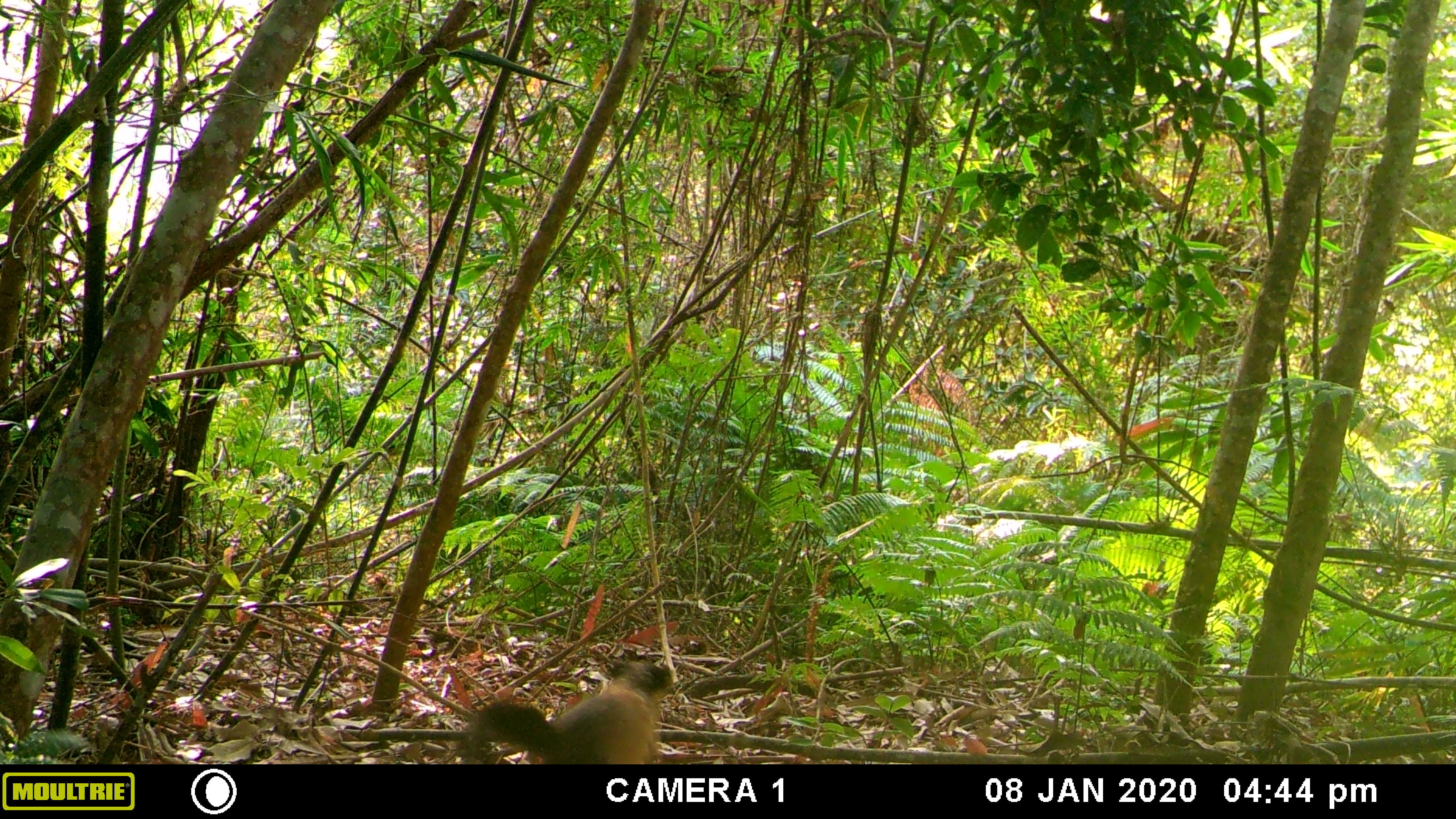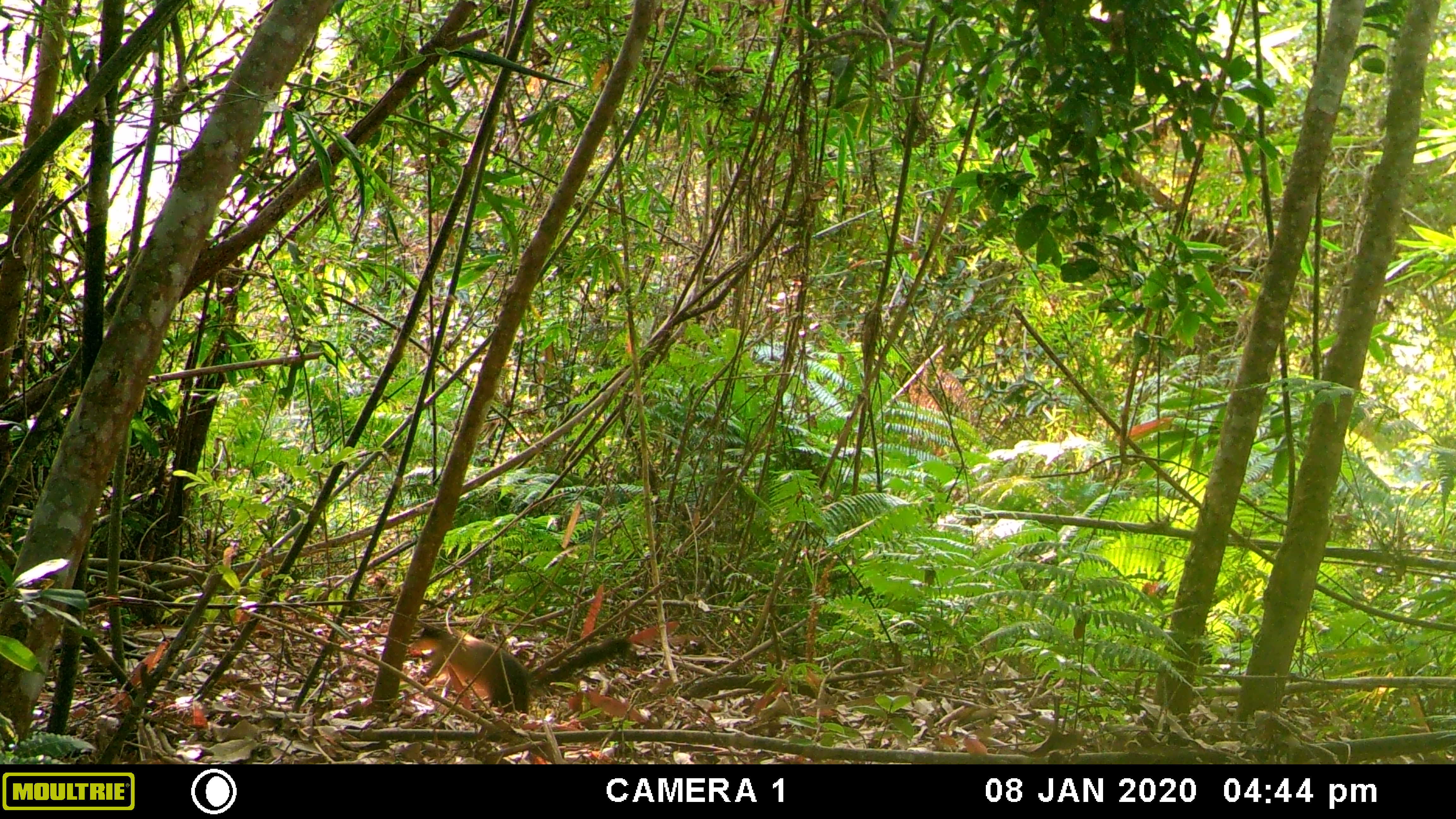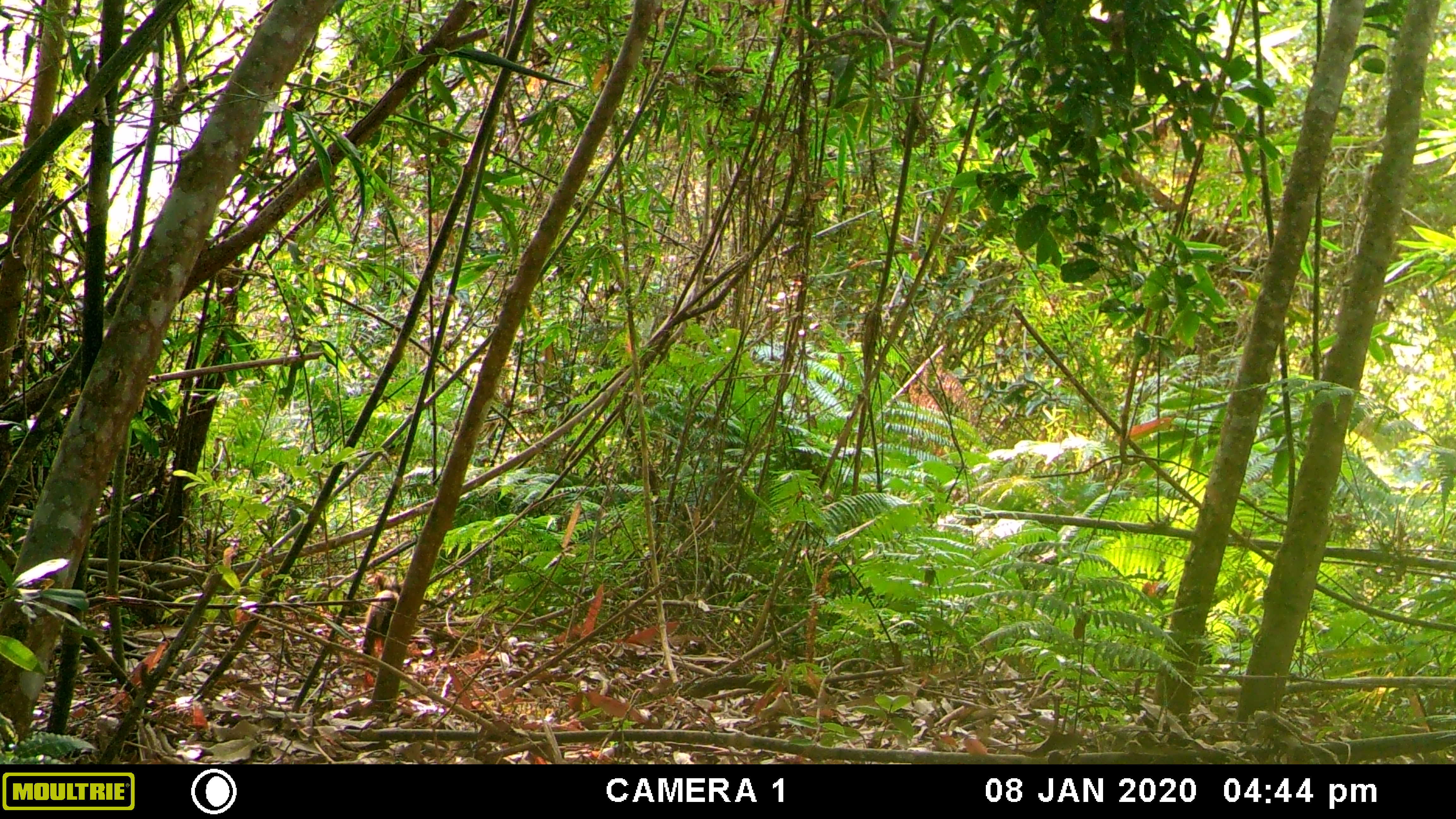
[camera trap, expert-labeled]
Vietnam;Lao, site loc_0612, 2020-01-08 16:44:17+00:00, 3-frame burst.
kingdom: Animalia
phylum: Chordata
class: Mammalia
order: Carnivora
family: Mustelidae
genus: Martes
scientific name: Martes flavigula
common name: yellow-throated marten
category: yellow throated marten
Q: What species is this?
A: Yellow throated marten (yellow-throated marten) (Martes flavigula).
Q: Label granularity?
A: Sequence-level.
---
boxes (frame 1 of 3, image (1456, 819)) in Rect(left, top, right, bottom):
yellow throated marten: Rect(455, 657, 673, 764)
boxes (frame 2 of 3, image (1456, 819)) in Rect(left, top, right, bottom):
yellow throated marten: Rect(410, 622, 632, 713)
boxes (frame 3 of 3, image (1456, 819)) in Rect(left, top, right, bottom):
yellow throated marten: Rect(361, 571, 405, 658)